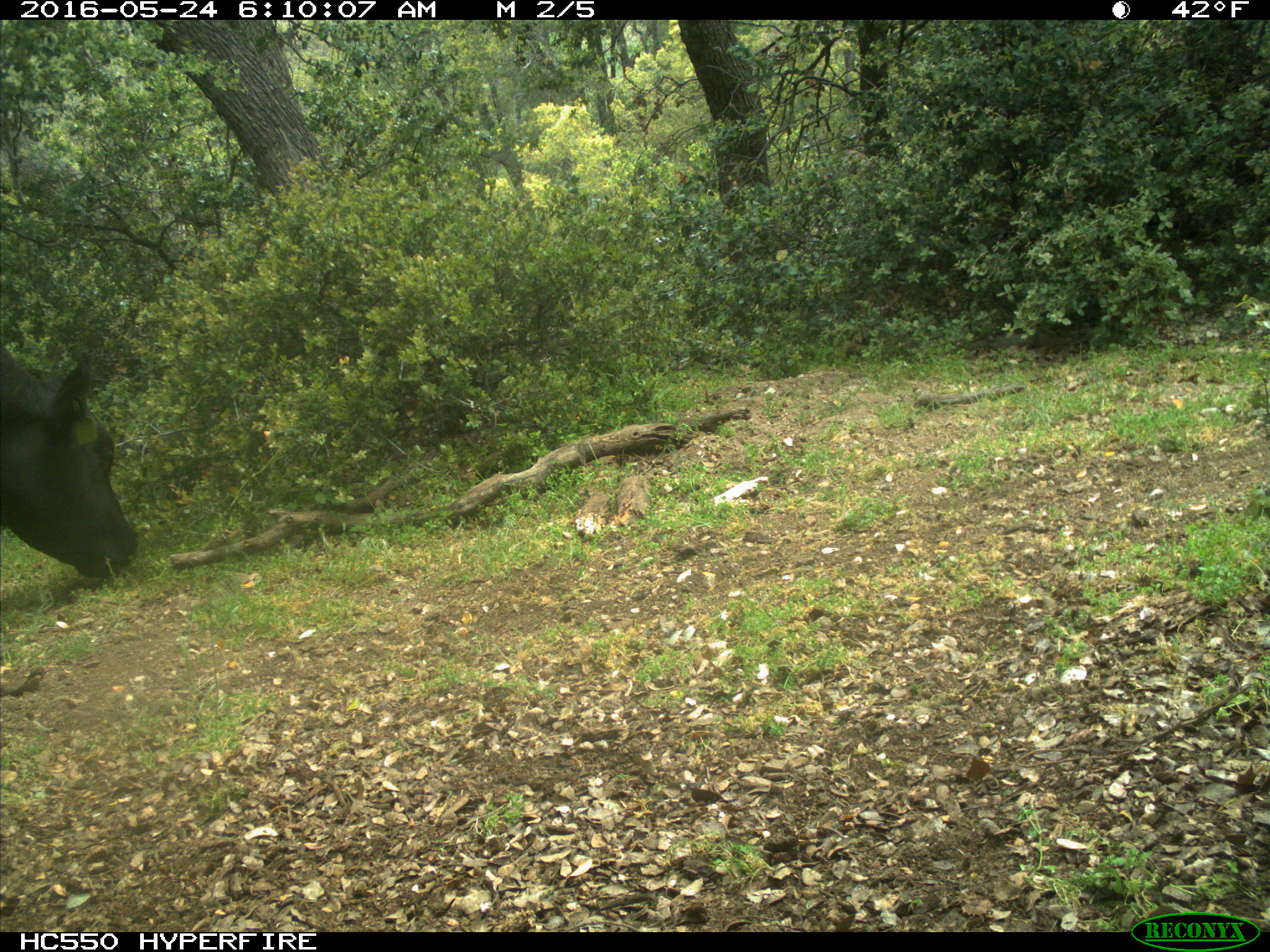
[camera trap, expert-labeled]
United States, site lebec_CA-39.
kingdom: Animalia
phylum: Chordata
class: Mammalia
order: Artiodactyla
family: Bovidae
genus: Bos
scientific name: Bos taurus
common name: domestic cow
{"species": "Bos taurus (domestic cow)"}